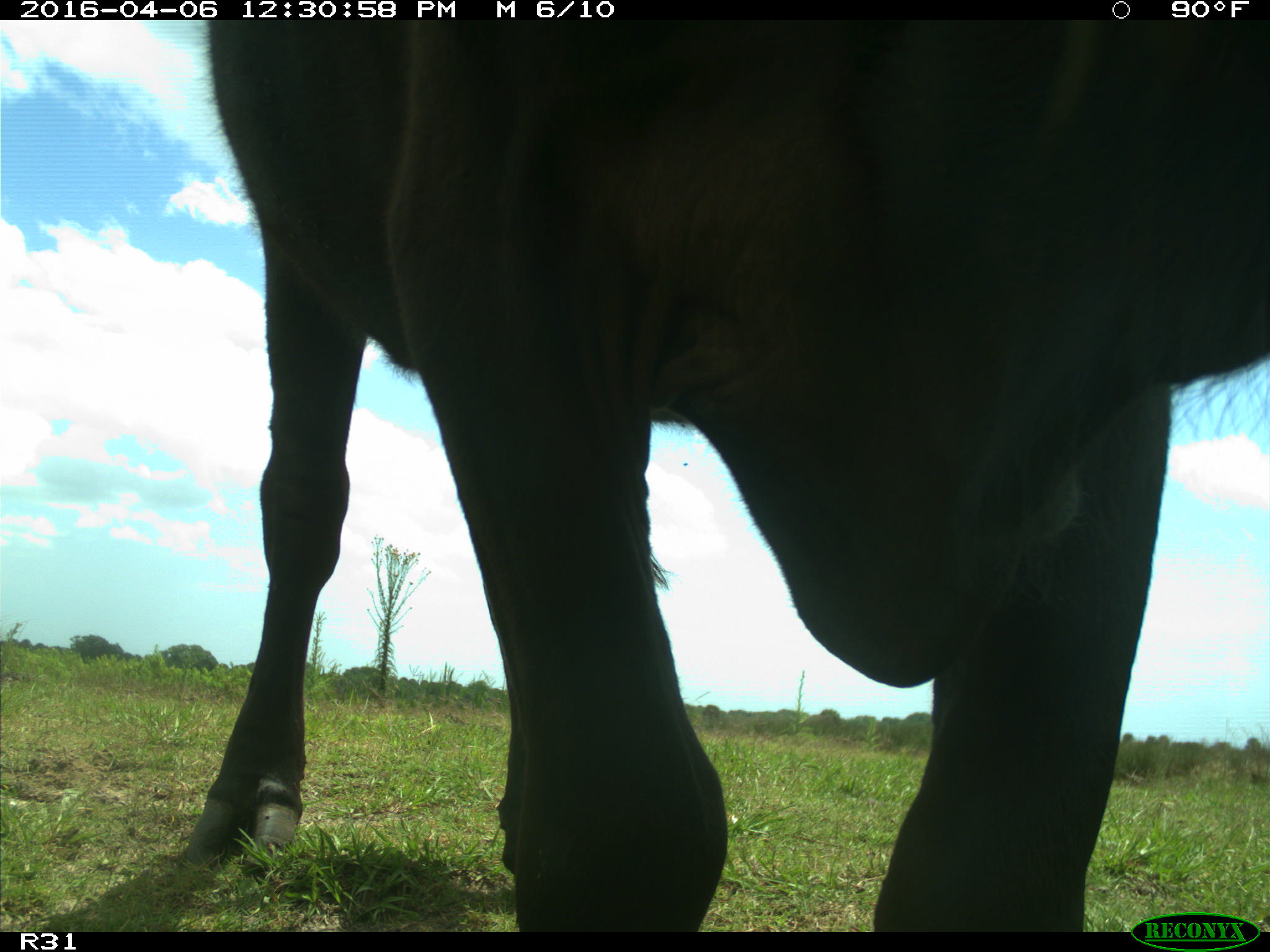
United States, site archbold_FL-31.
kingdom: Animalia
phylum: Chordata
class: Mammalia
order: Artiodactyla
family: Bovidae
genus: Bos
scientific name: Bos taurus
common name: domestic cow